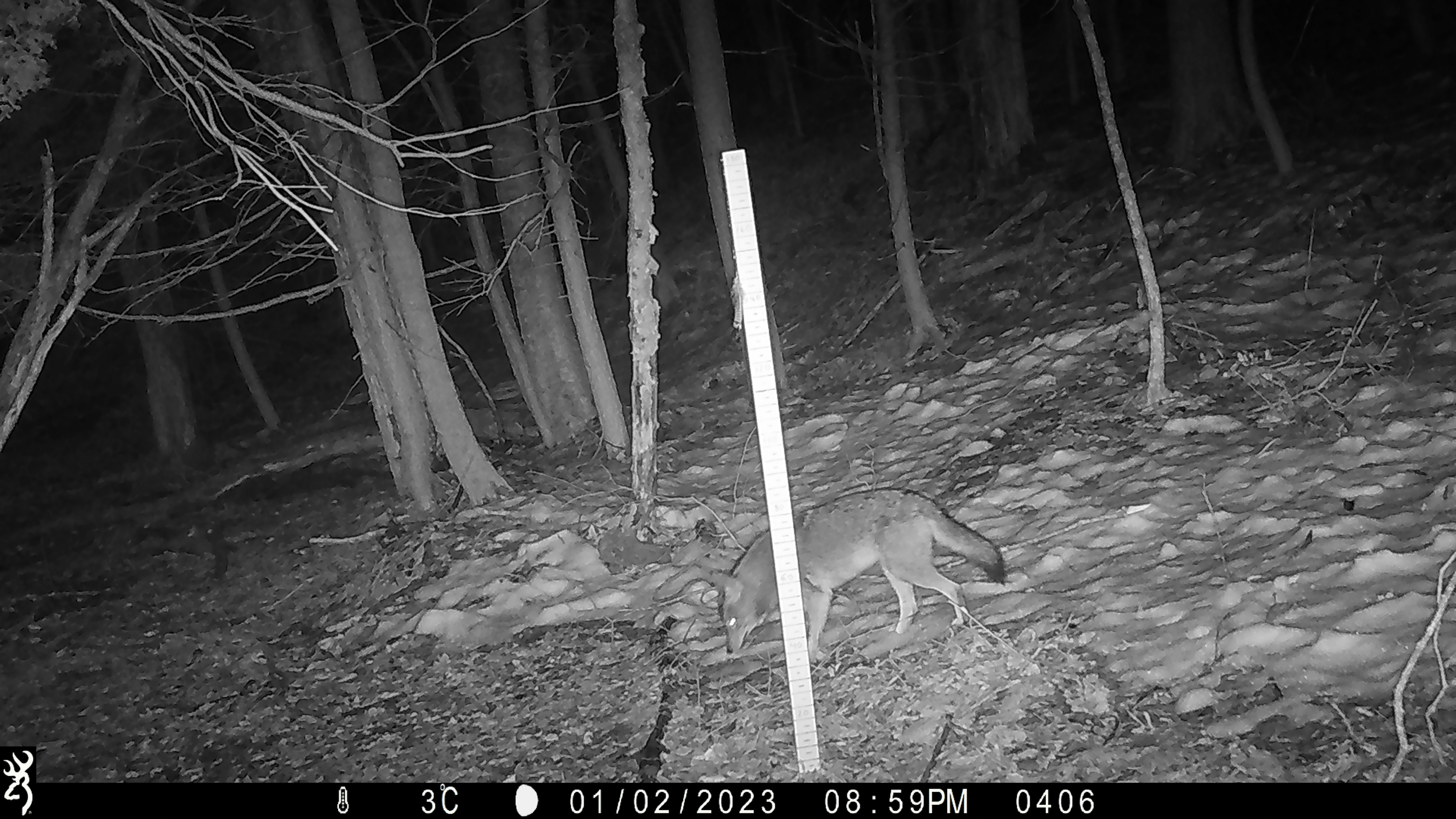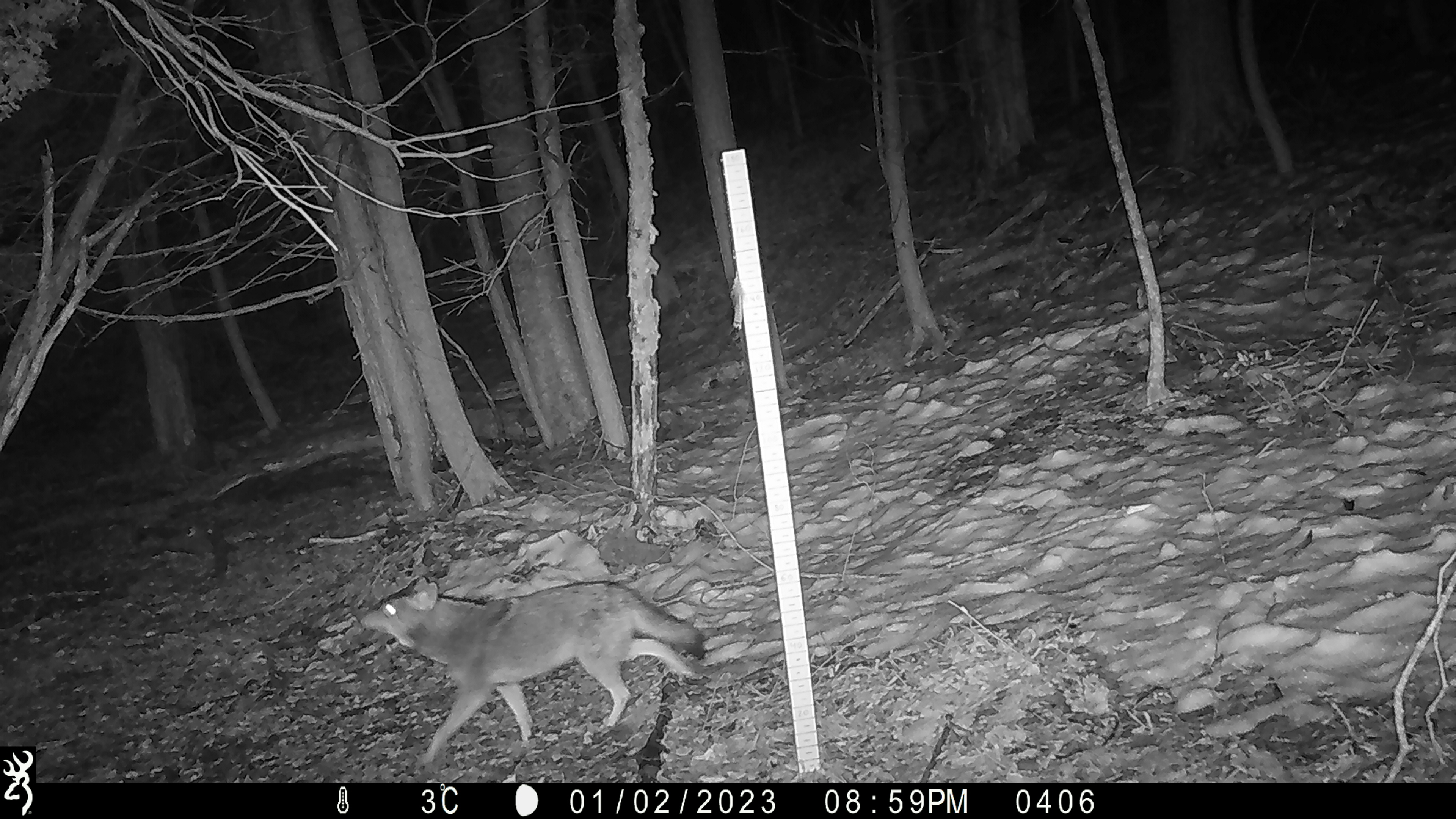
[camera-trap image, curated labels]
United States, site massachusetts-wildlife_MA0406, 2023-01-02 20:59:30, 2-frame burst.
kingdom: Animalia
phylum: Chordata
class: Mammalia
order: Carnivora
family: Canidae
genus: Canis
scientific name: Canis latrans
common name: coyote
Coyote (Canis latrans).